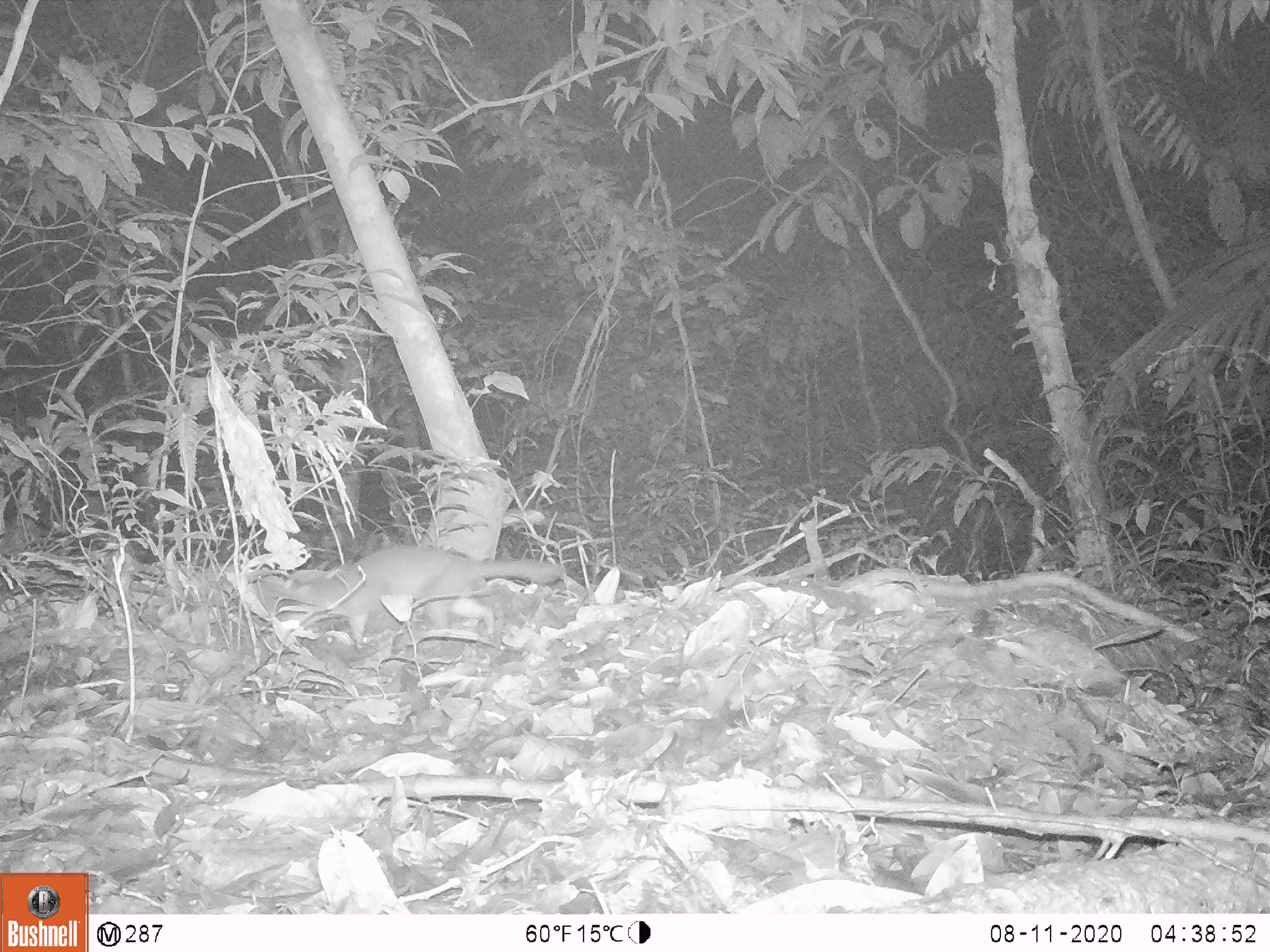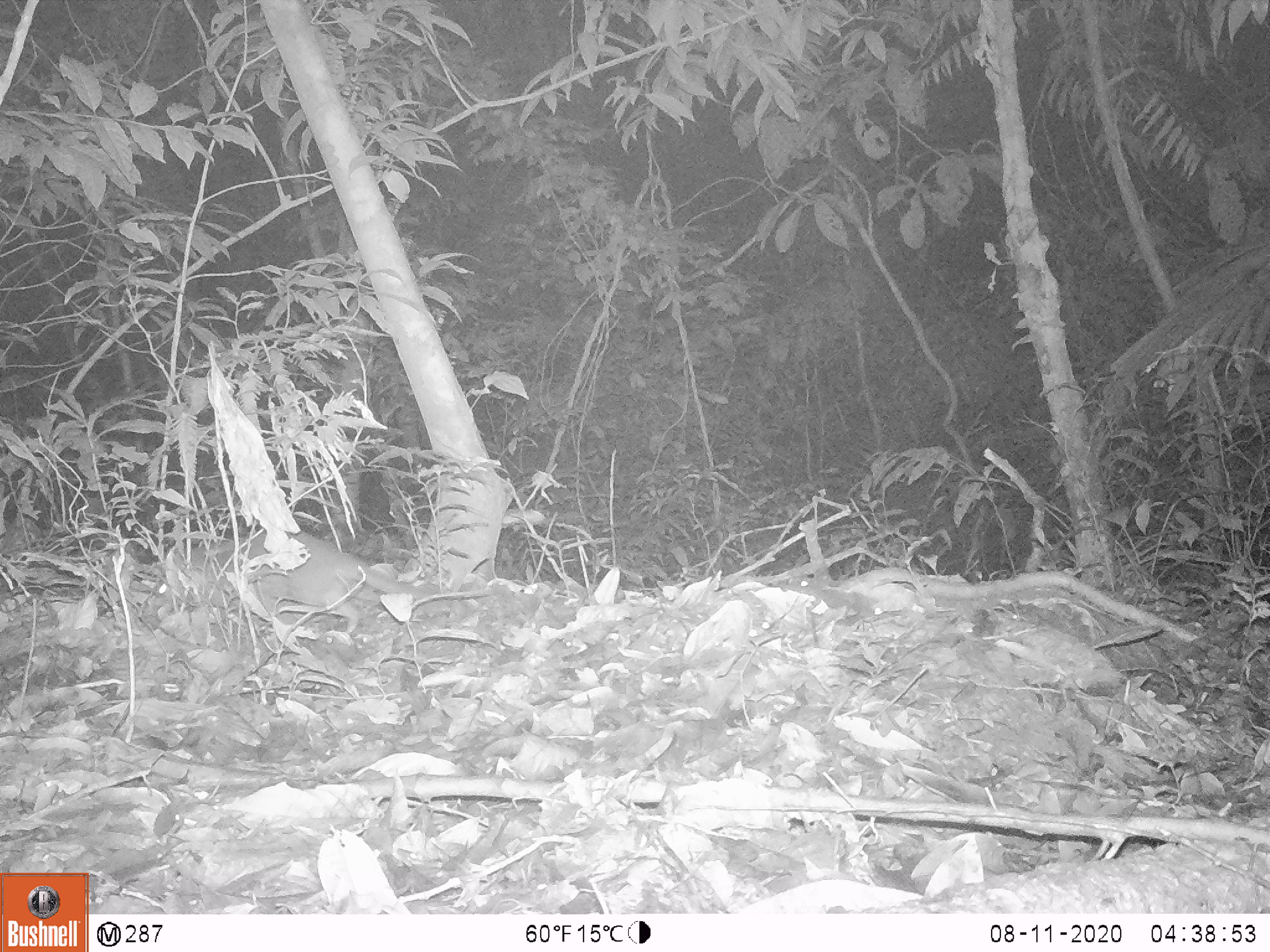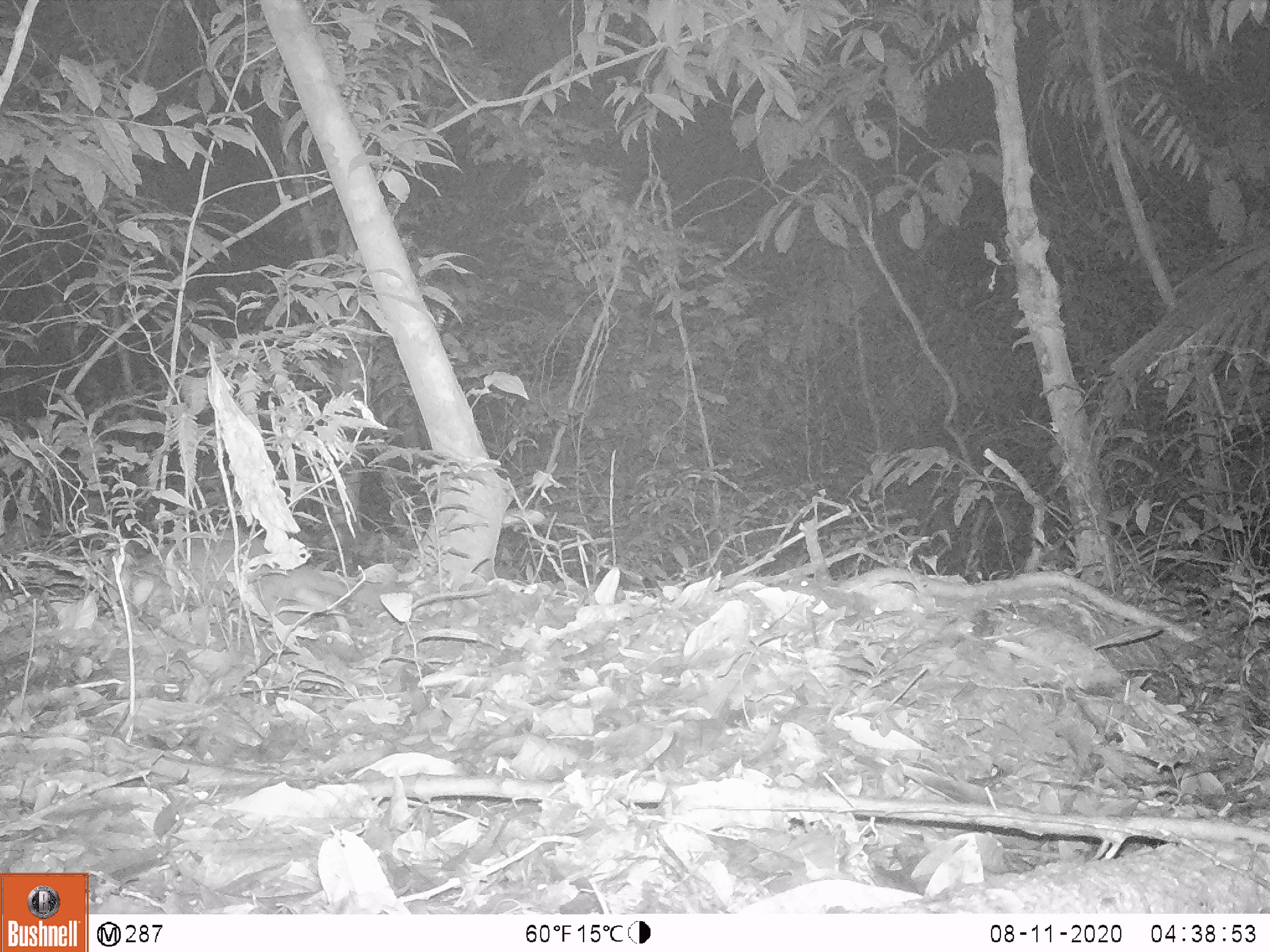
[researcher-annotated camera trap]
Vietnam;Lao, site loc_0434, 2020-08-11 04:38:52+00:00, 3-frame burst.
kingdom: Animalia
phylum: Chordata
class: Mammalia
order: Carnivora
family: Mustelidae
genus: Melogale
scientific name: Melogale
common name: ferret badger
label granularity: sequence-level